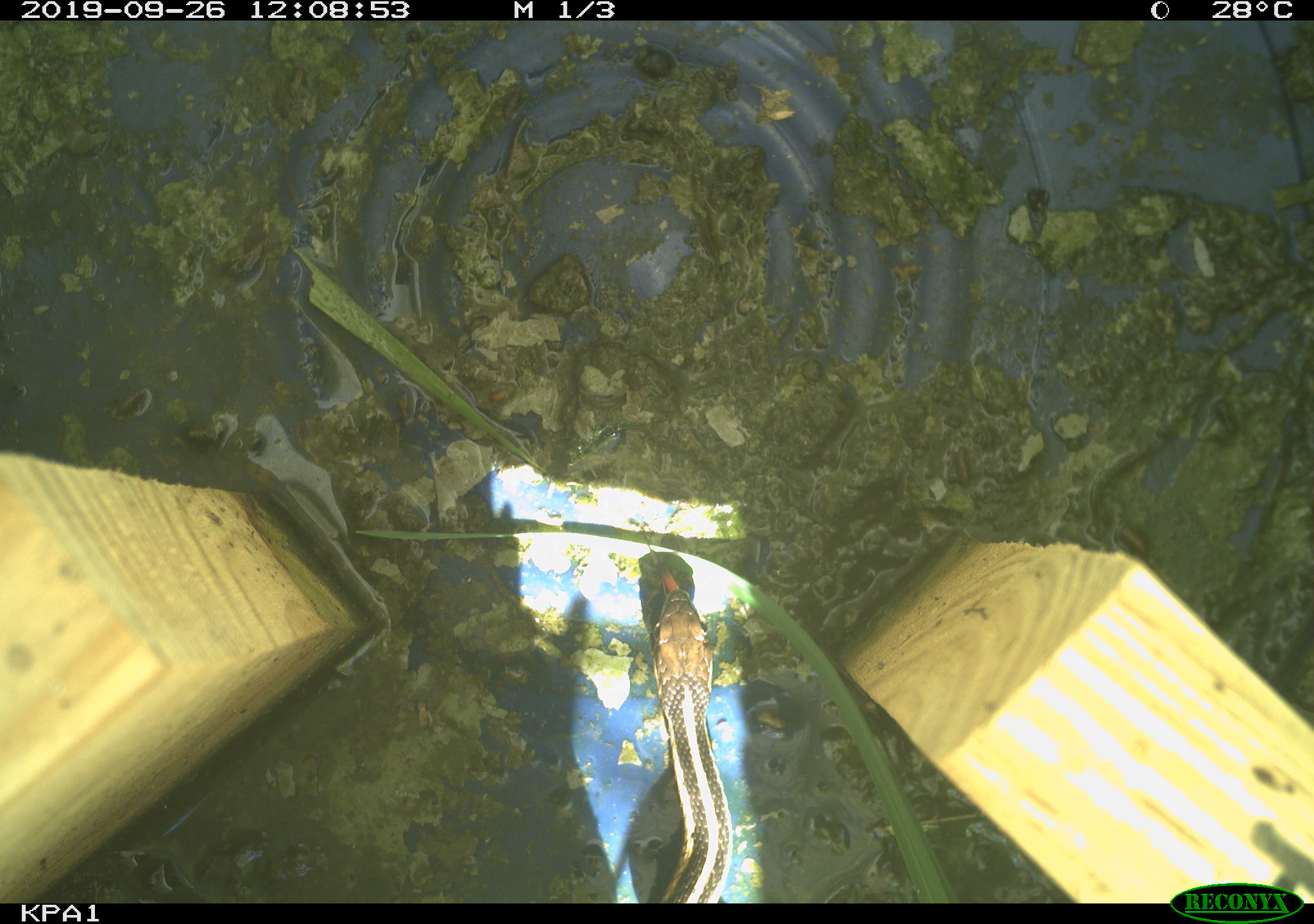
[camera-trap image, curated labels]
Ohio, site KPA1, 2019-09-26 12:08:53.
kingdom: Animalia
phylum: Chordata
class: Reptilia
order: Squamata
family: Colubridae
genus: Thamnophis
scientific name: Thamnophis sirtalis sirtalis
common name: eastern gartersnake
Eastern gartersnake (Thamnophis sirtalis sirtalis).